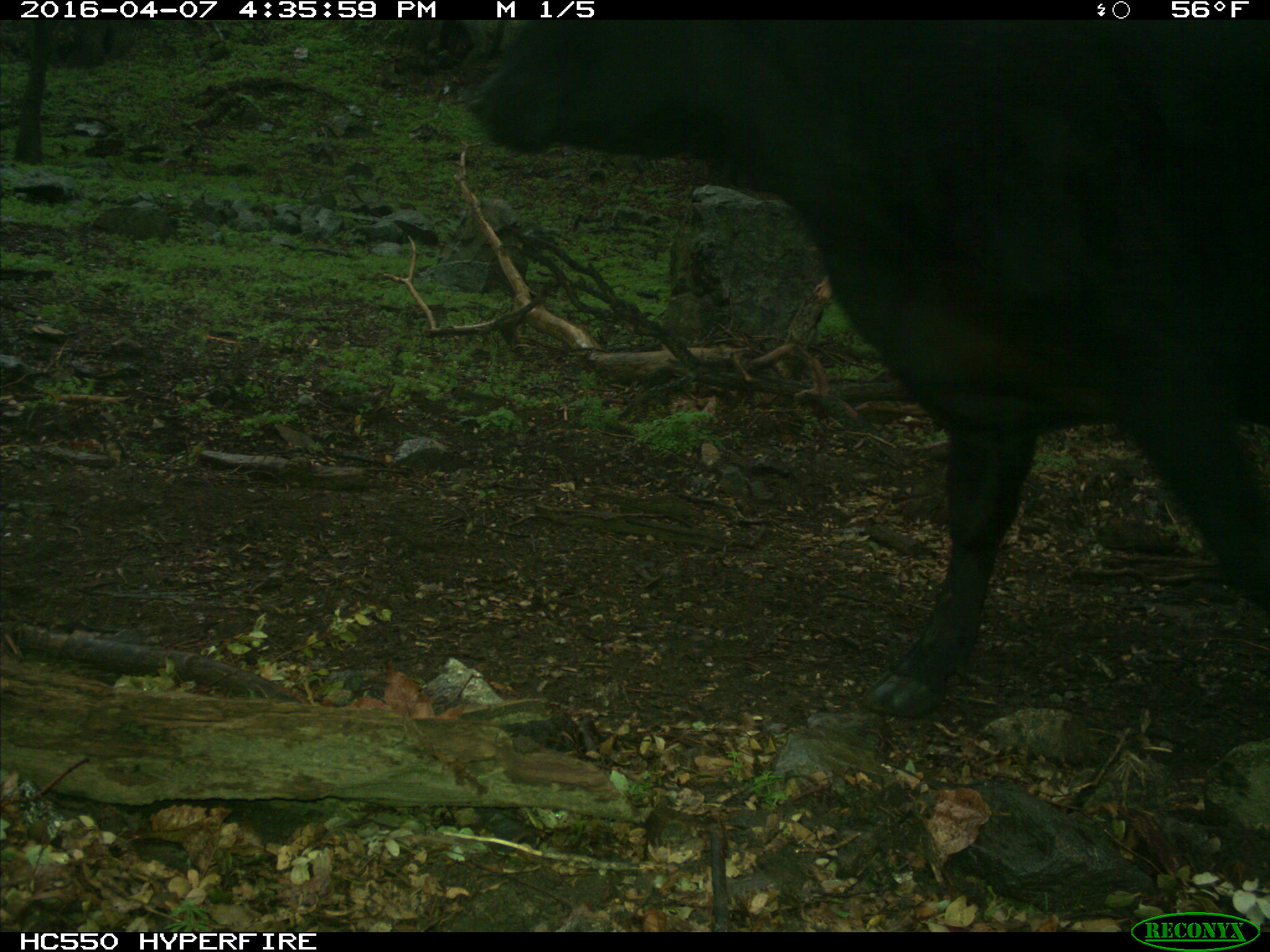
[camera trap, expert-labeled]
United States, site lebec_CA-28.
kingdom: Animalia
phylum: Chordata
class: Mammalia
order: Artiodactyla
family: Bovidae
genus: Bos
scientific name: Bos taurus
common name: domestic cow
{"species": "Bos taurus (domestic cow)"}